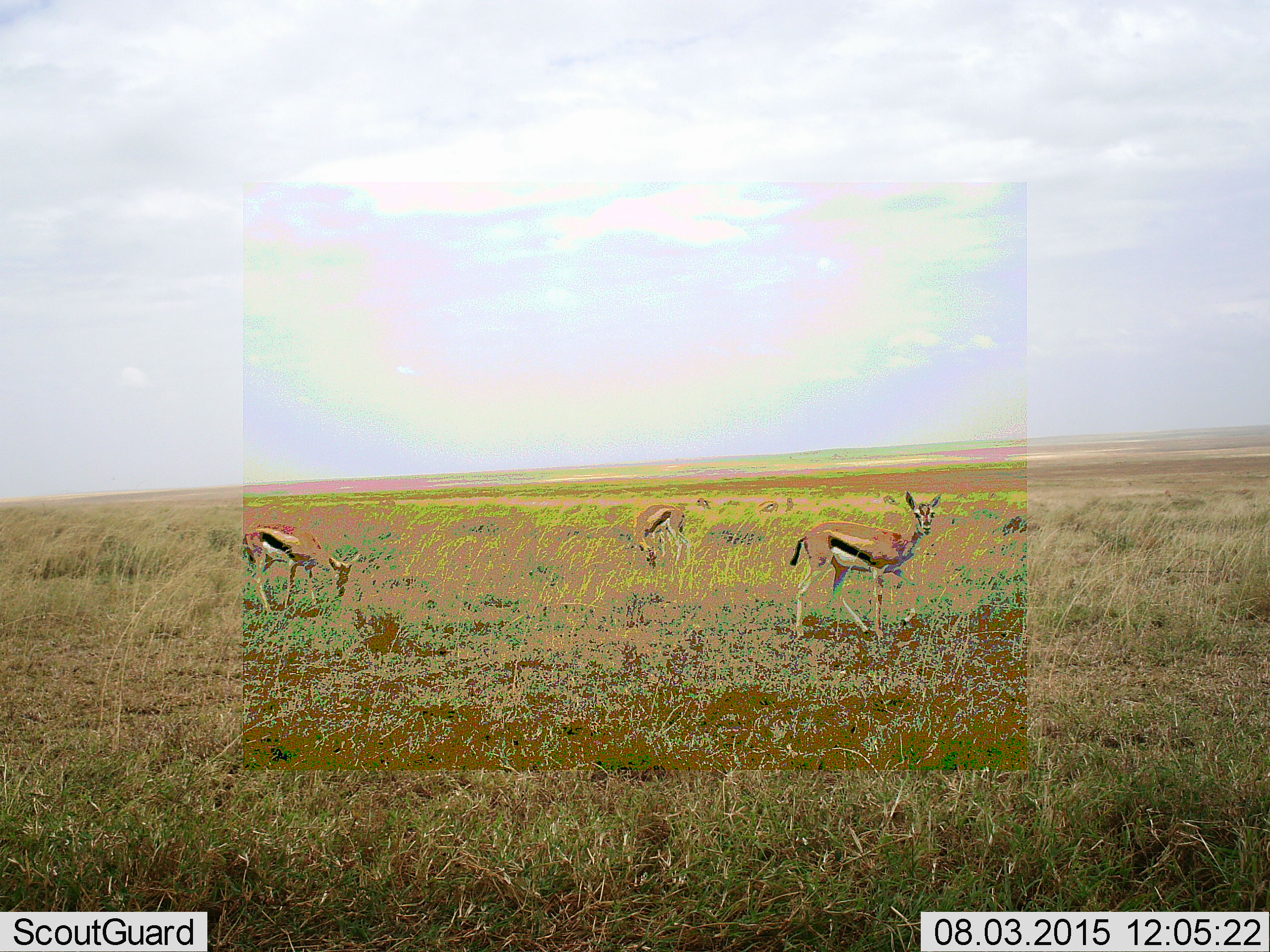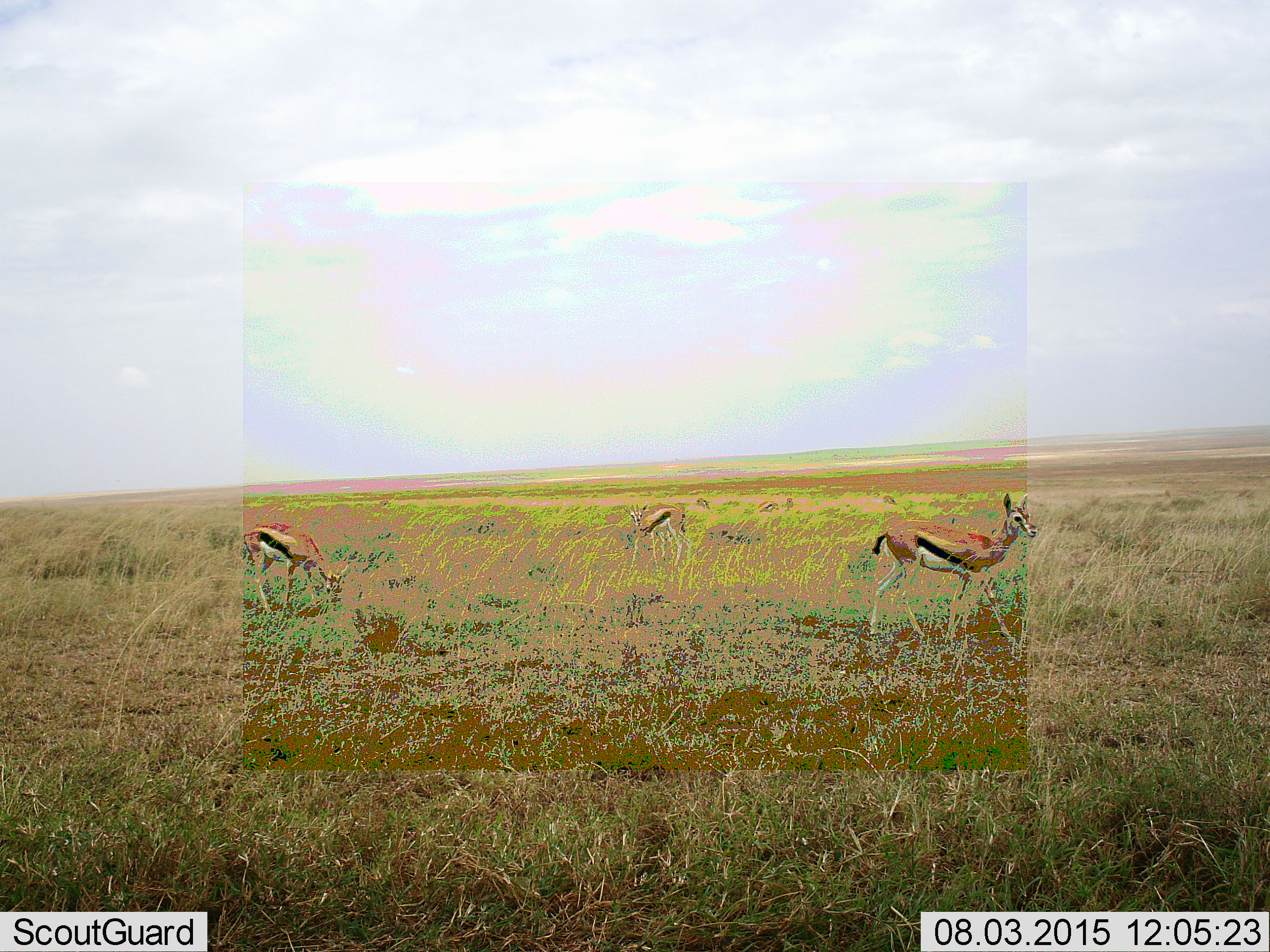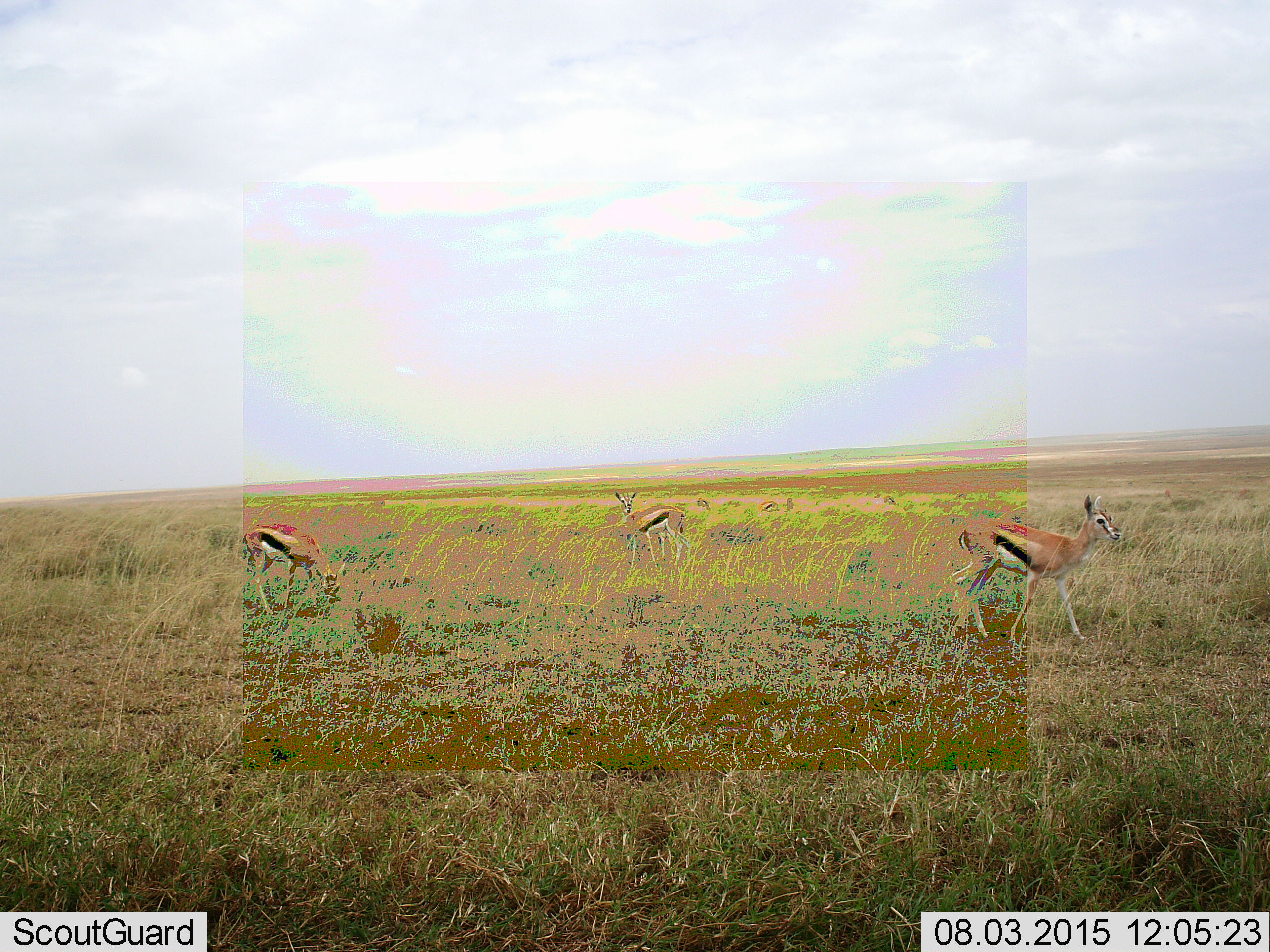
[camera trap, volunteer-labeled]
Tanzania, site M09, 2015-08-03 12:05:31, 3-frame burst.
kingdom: Animalia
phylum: Chordata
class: Mammalia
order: Artiodactyla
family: Bovidae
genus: Eudorcas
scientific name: Eudorcas thomsonii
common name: thomson's gazelle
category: gazellethomsons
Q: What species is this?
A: Gazellethomsons (thomson's gazelle) (Eudorcas thomsonii).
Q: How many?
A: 3.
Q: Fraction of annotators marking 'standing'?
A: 80%.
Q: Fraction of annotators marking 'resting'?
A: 0%.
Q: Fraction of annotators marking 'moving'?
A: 60%.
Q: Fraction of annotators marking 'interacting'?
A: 0%.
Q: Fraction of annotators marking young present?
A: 0%.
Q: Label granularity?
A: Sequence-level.